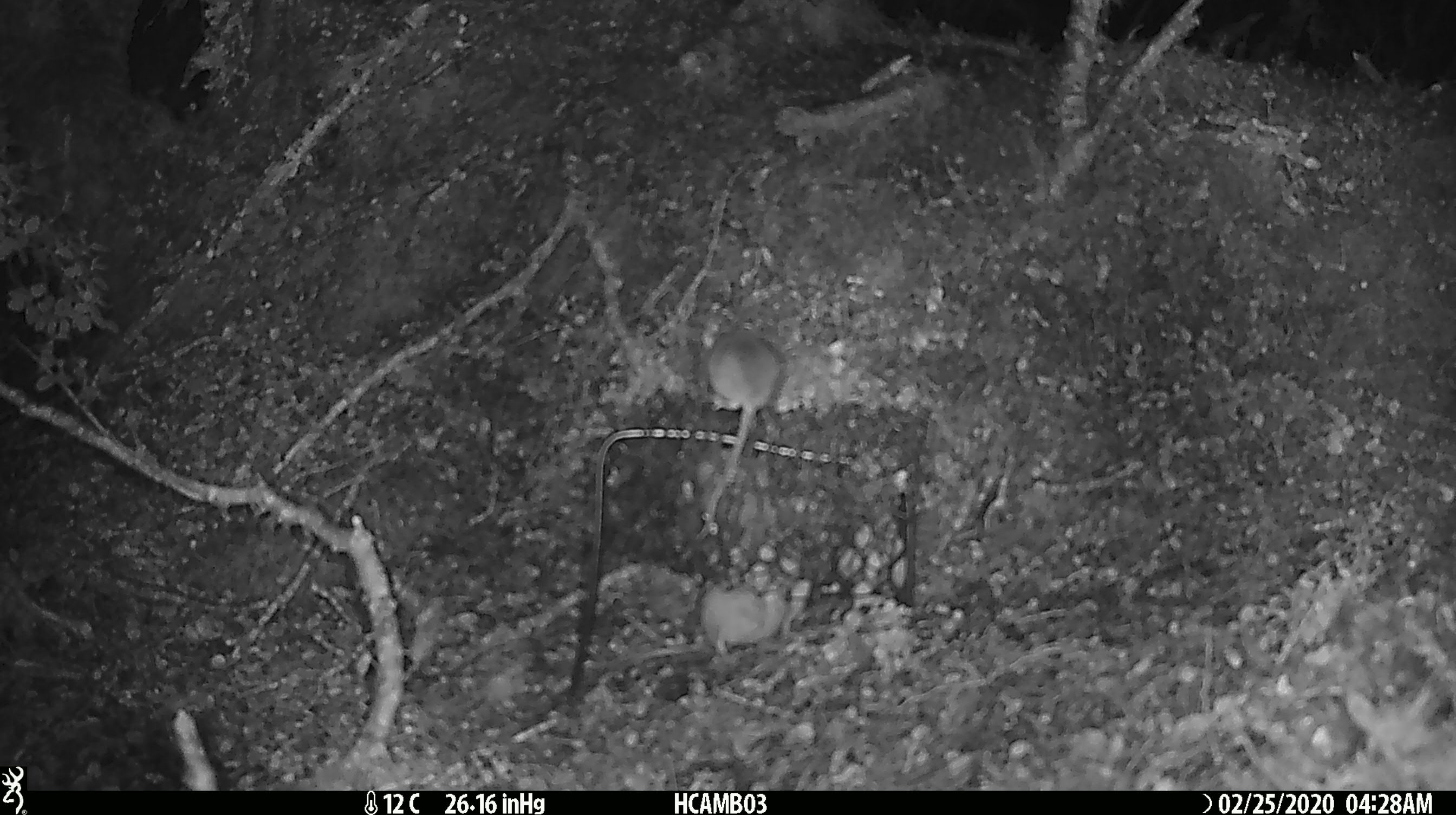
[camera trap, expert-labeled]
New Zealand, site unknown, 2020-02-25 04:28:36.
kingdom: Animalia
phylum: Chordata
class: Mammalia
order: Rodentia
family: Muridae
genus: Mus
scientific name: Mus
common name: mouse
Mouse (Mus).